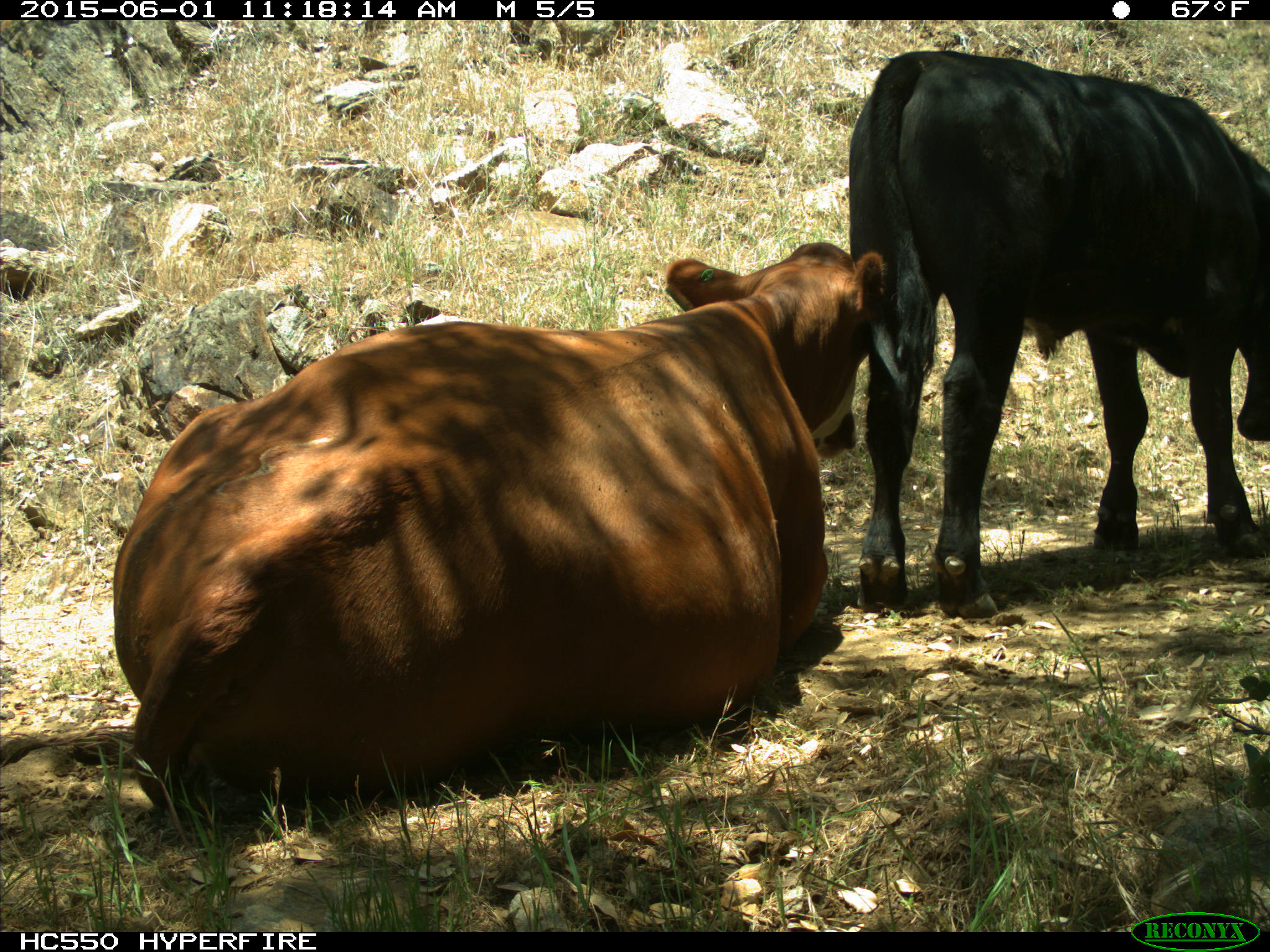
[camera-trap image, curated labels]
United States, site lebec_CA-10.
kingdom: Animalia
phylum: Chordata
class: Mammalia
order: Artiodactyla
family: Bovidae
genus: Bos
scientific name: Bos taurus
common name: domestic cow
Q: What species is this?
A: Bos taurus (domestic cow).